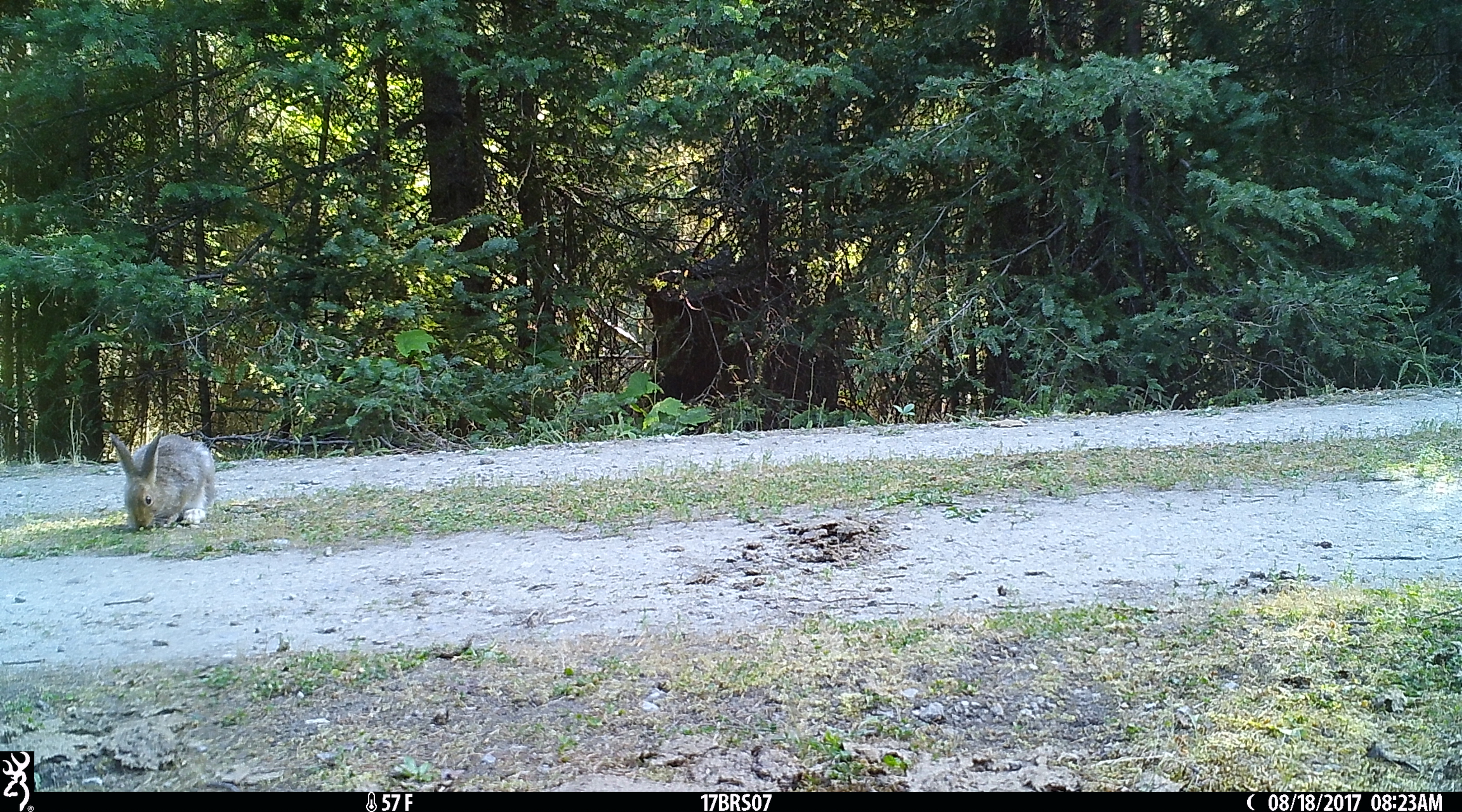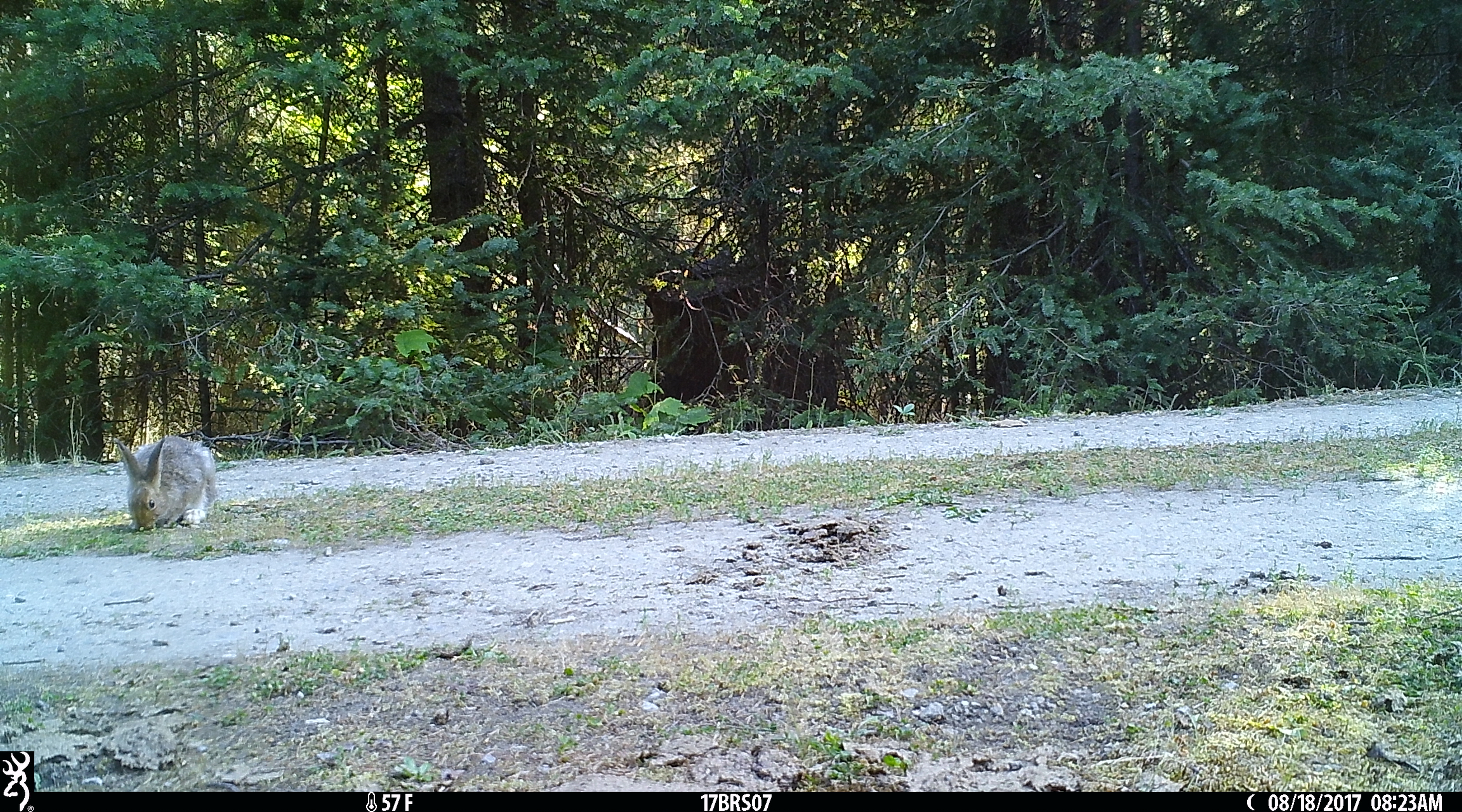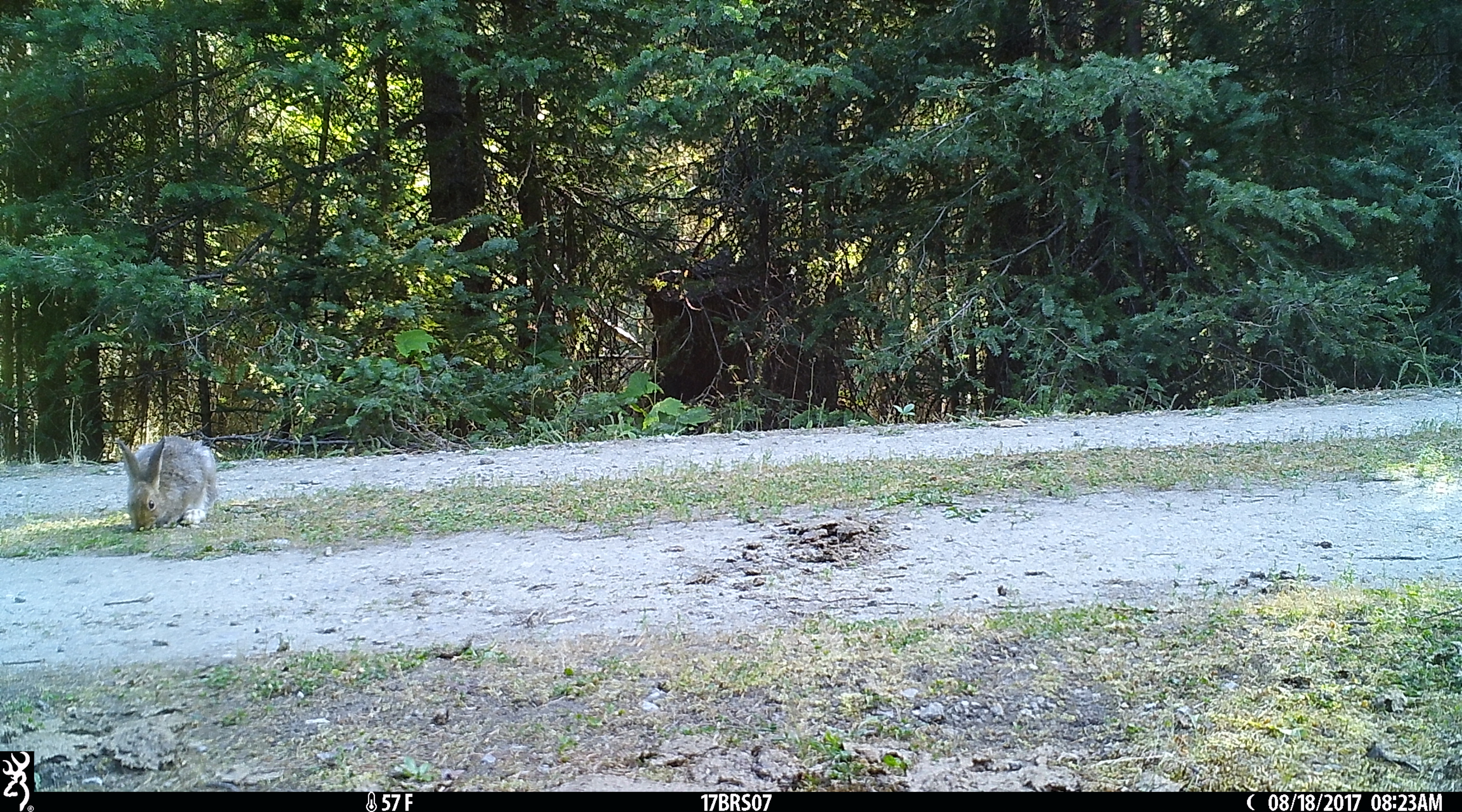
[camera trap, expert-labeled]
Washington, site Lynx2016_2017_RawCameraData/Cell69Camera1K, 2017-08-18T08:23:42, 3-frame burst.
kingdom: Animalia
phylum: Chordata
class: Mammalia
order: Lagomorpha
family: Leporidae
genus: Lepus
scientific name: Lepus americanus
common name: snowshoe hare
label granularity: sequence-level